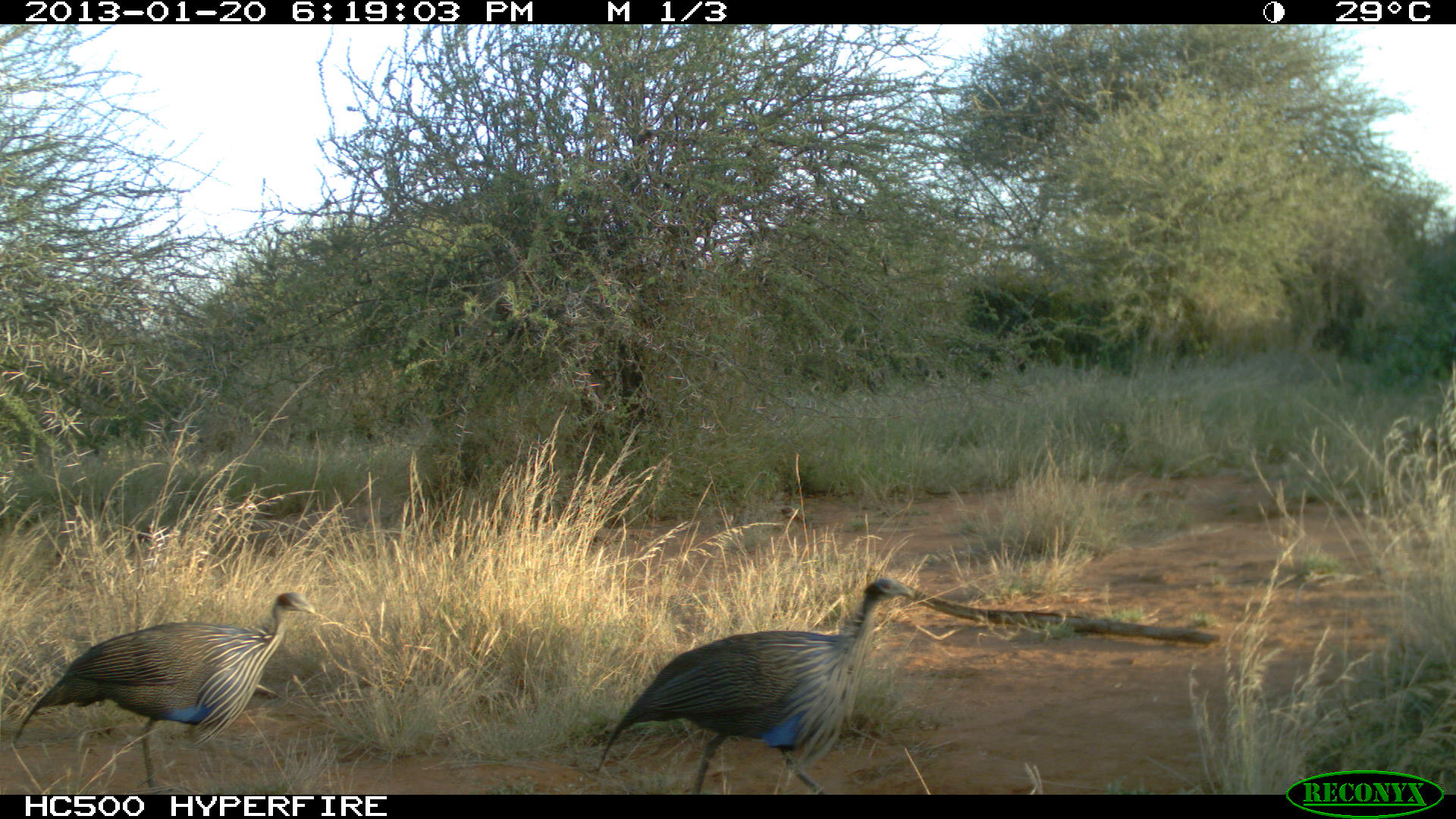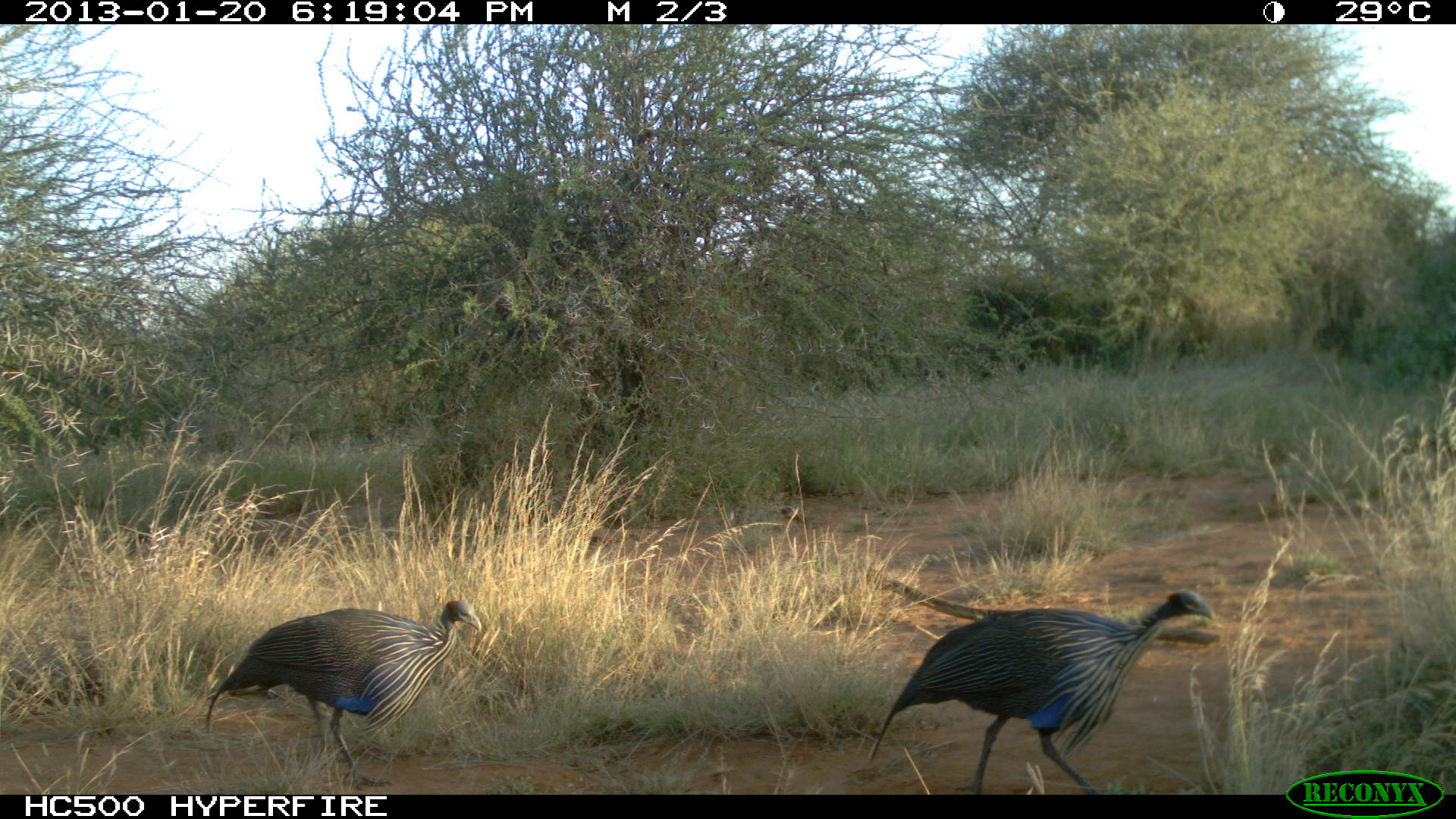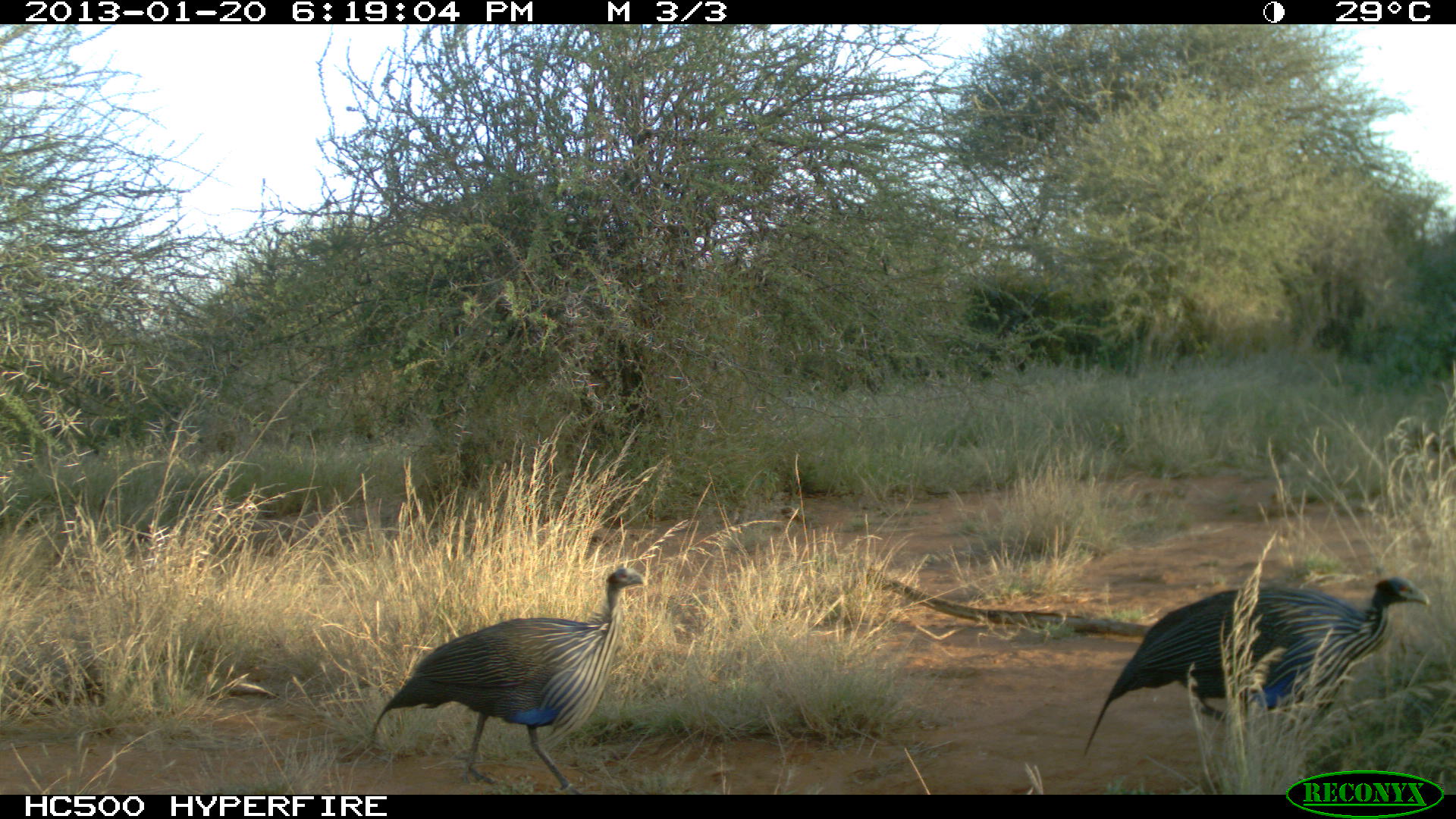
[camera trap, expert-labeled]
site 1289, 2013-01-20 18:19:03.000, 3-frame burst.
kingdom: Animalia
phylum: Chordata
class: Aves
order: Galliformes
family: Numididae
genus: Acryllium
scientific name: Acryllium vulturinum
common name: vulturine guineafowl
Acryllium vulturinum (vulturine guineafowl), count 2.